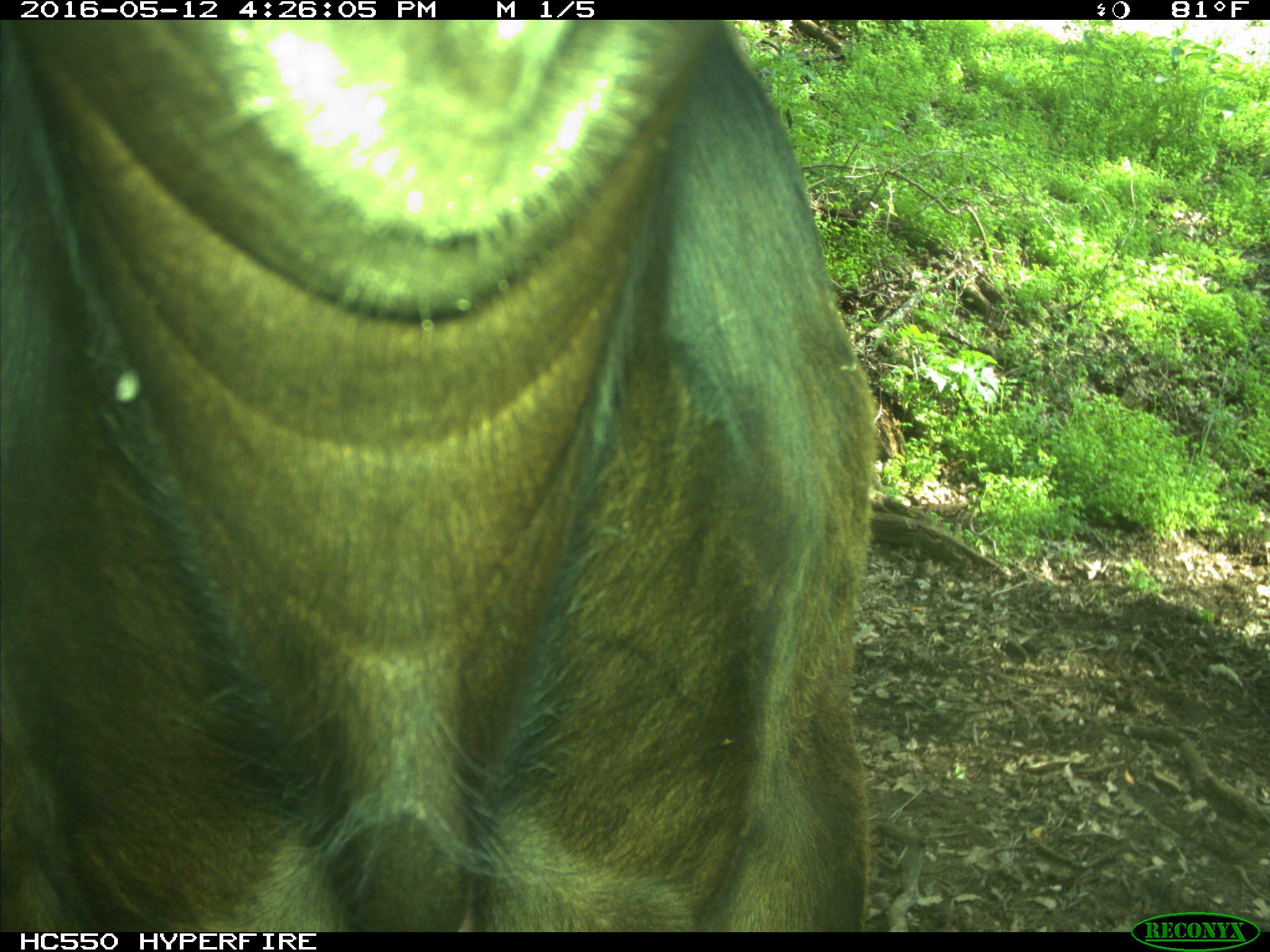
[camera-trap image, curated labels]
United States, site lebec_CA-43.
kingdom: Animalia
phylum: Chordata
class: Mammalia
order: Artiodactyla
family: Bovidae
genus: Bos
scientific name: Bos taurus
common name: domestic cow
Bos taurus (domestic cow).